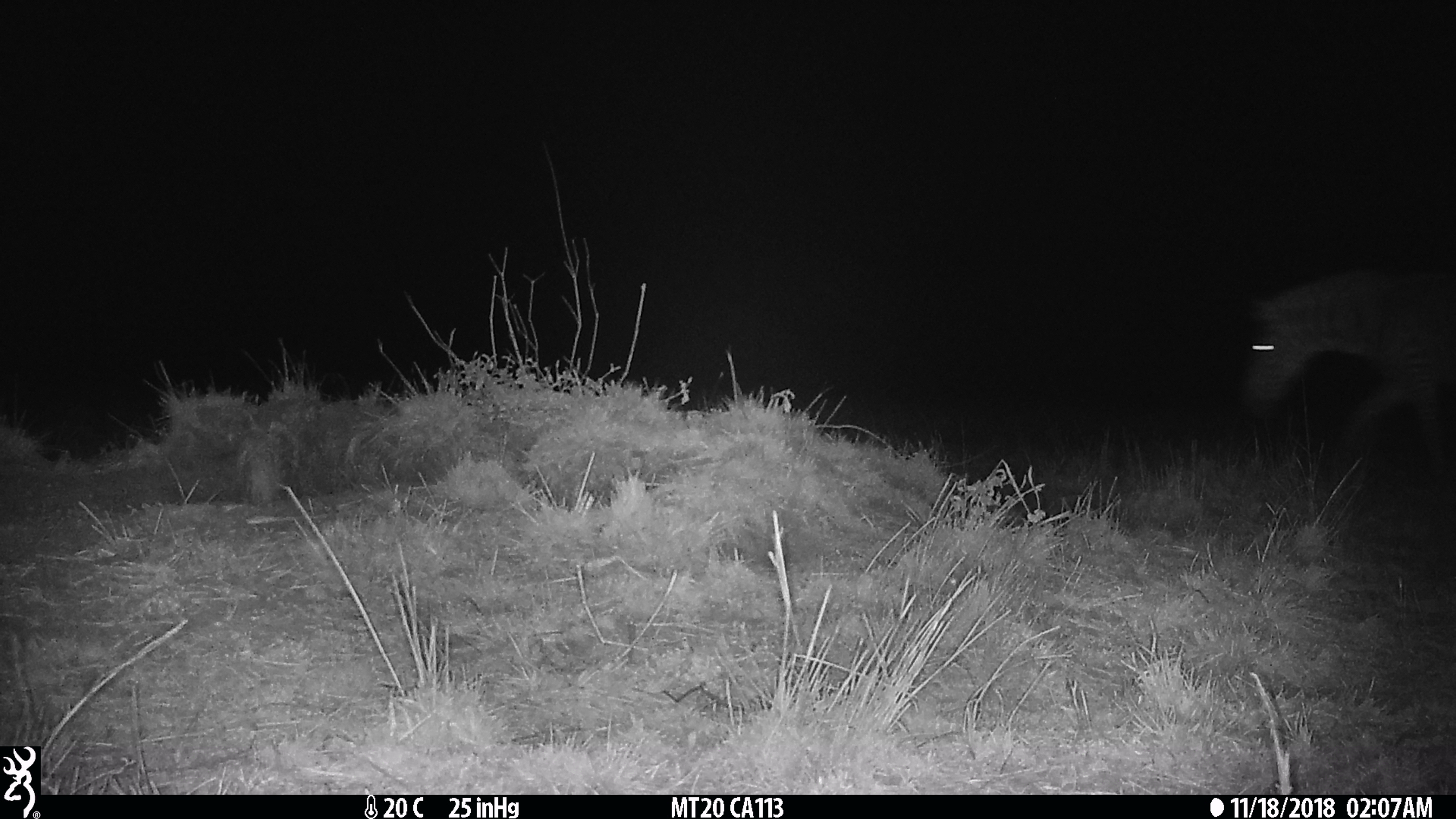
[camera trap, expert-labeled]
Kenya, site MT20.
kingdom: Animalia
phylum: Chordata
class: Mammalia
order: Perissodactyla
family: Equidae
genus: Equus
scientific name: Equus quagga burchellii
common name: burchell's zebra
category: zebra